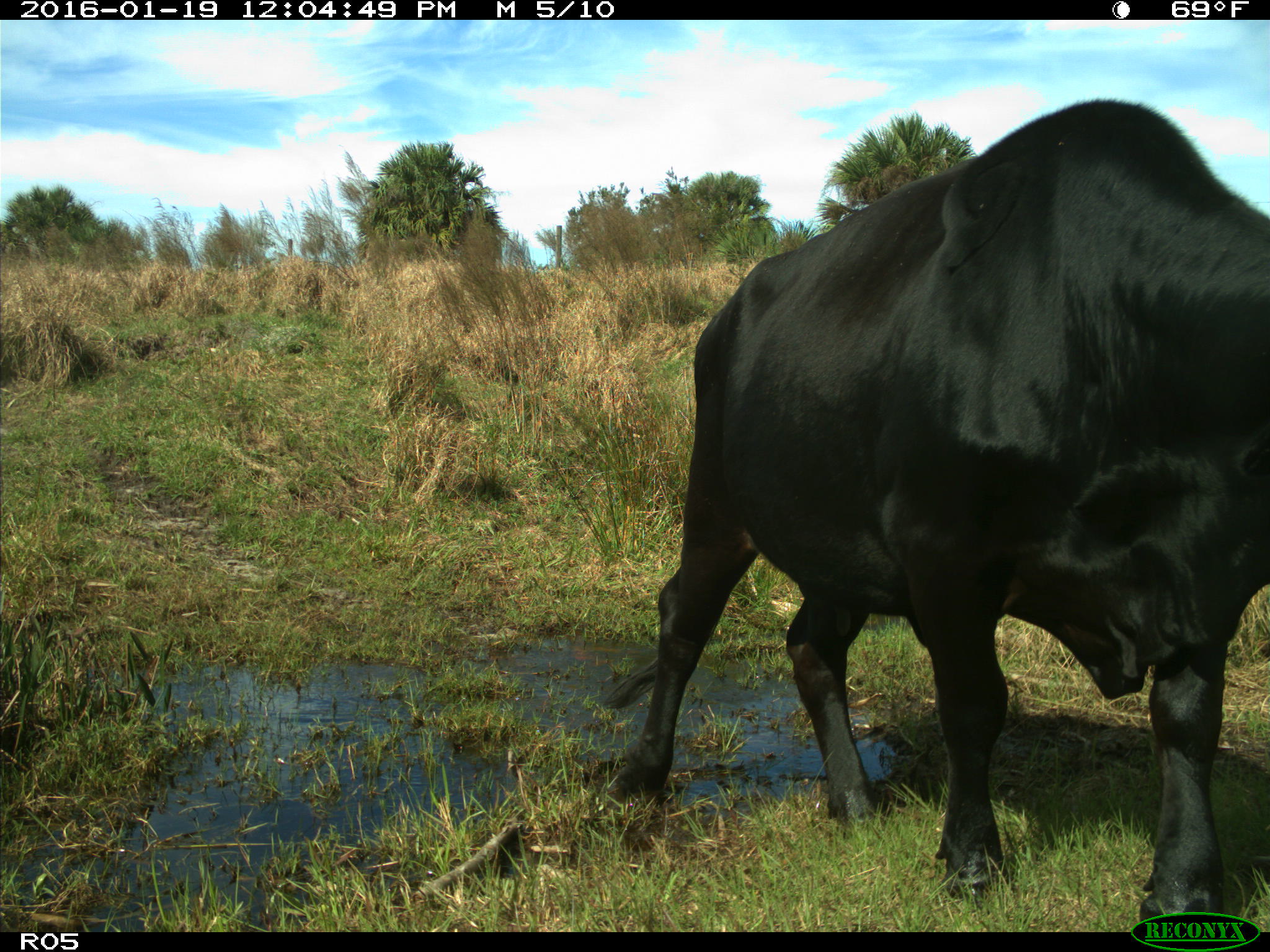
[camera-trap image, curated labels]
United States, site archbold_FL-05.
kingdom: Animalia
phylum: Chordata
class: Mammalia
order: Artiodactyla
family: Bovidae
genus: Bos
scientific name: Bos taurus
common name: domestic cow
Bos taurus (domestic cow).